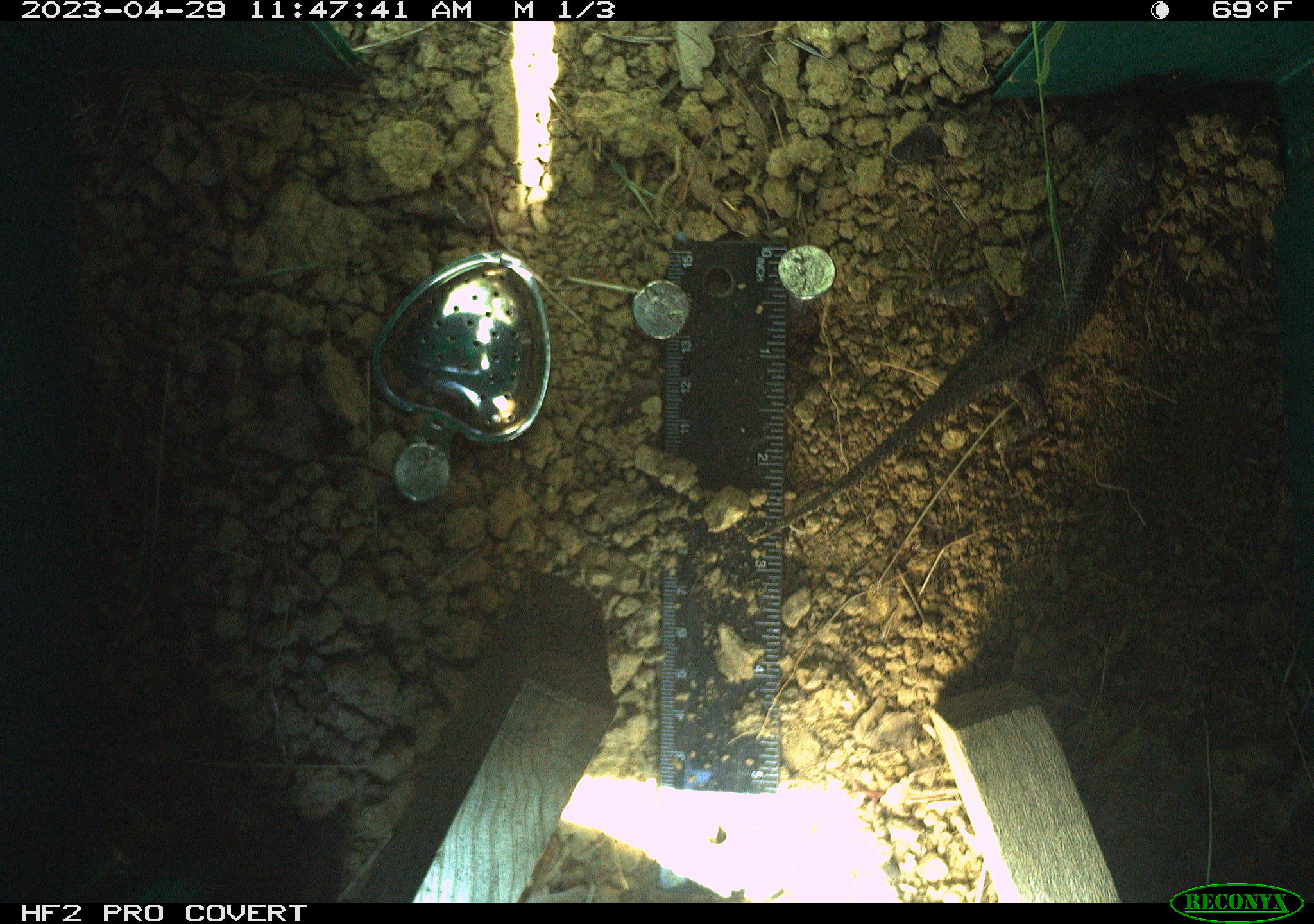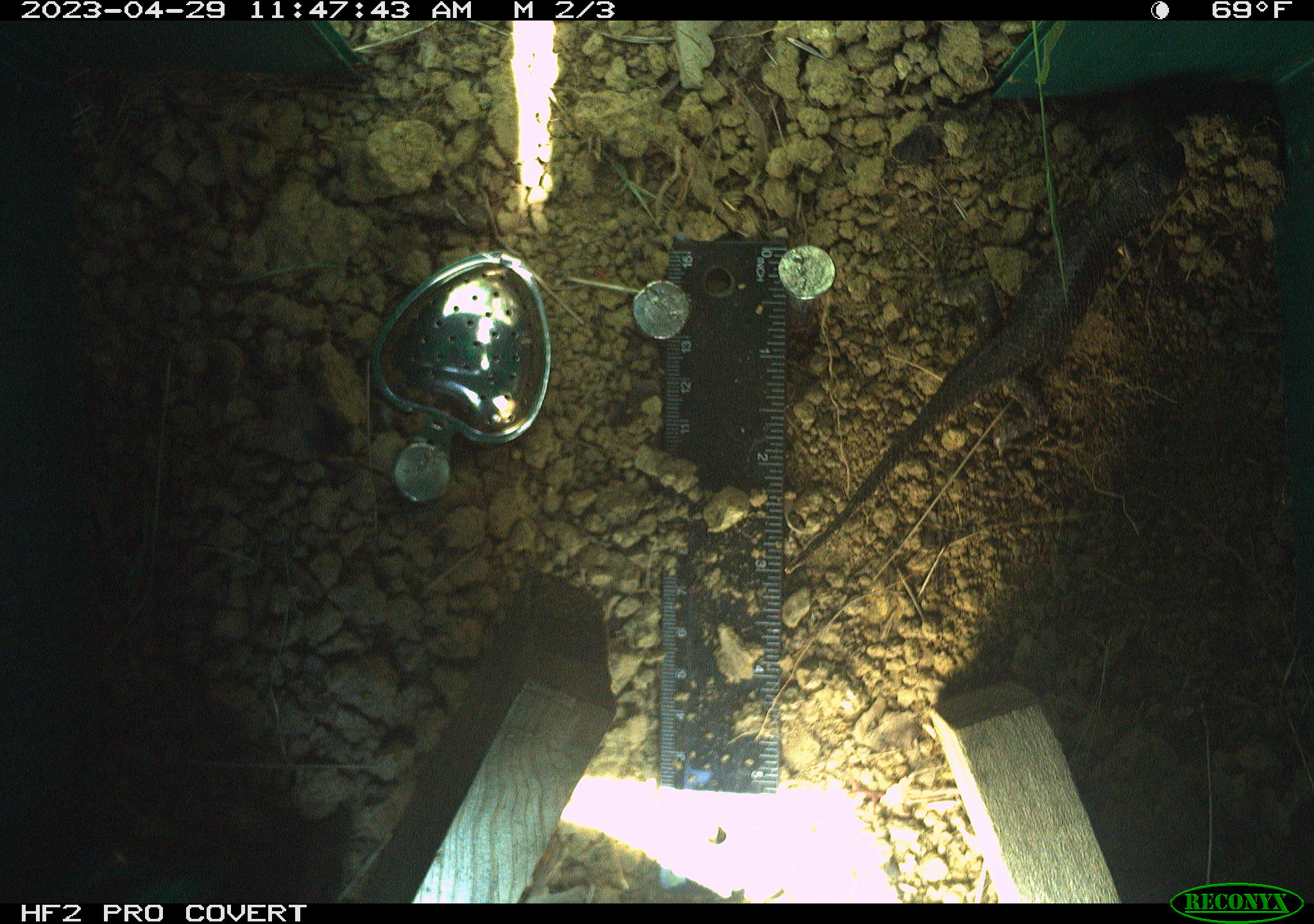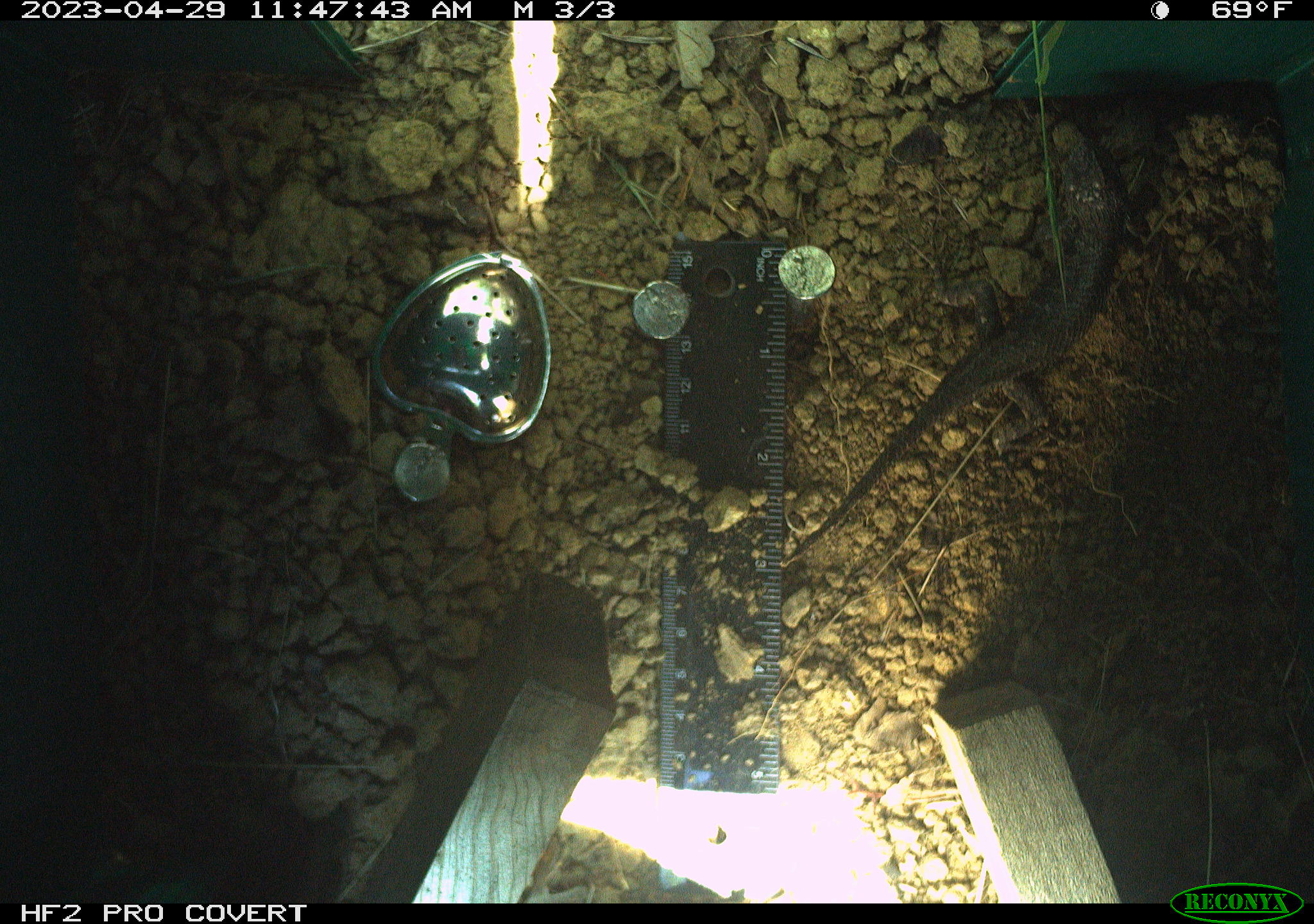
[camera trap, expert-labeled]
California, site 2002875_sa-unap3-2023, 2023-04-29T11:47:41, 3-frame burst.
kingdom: Animalia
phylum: Chordata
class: Reptilia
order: Squamata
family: Phrynosomatidae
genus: Sceloporus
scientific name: Sceloporus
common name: spiny lizards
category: sceloporus species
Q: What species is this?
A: Sceloporus species (spiny lizards) (Sceloporus).